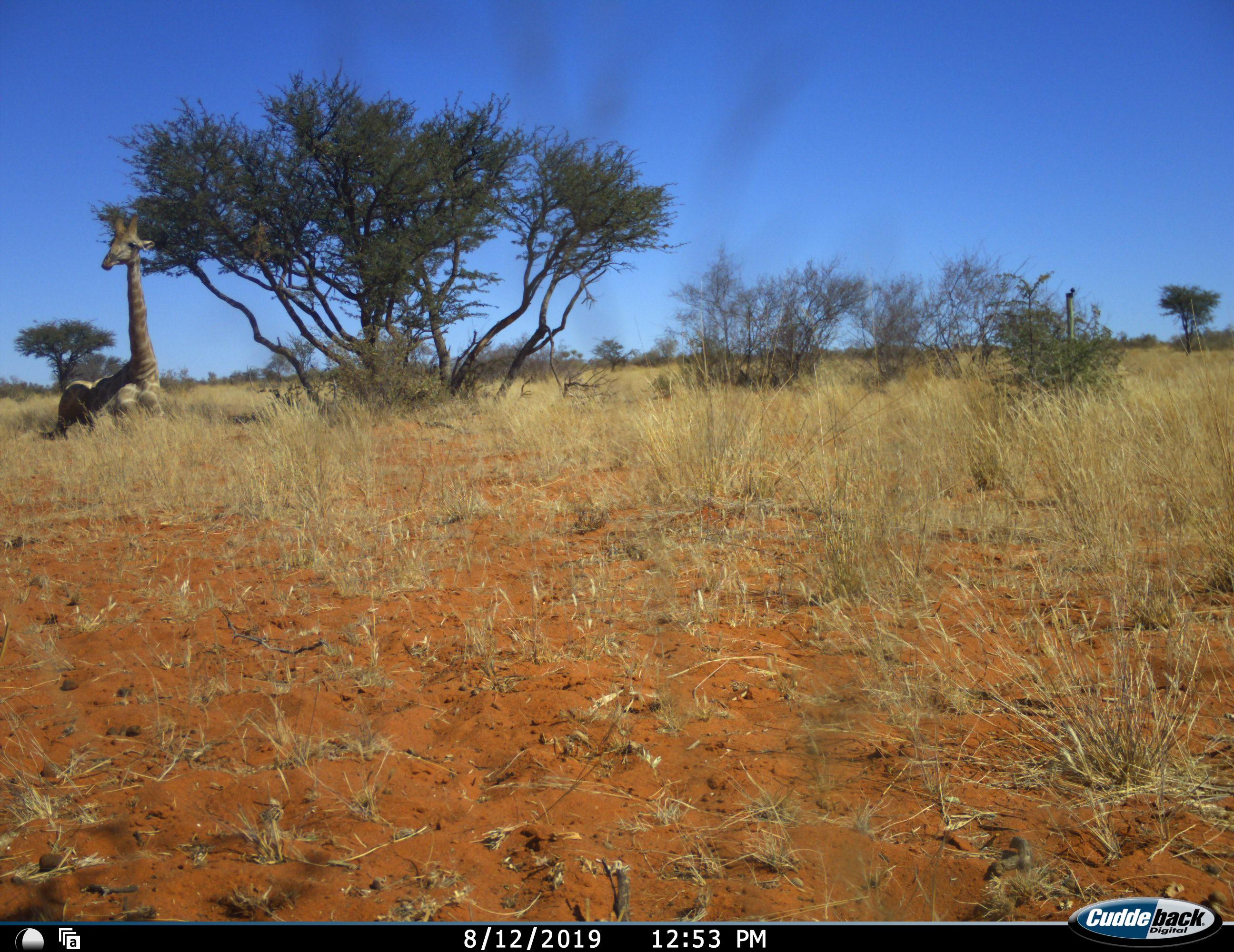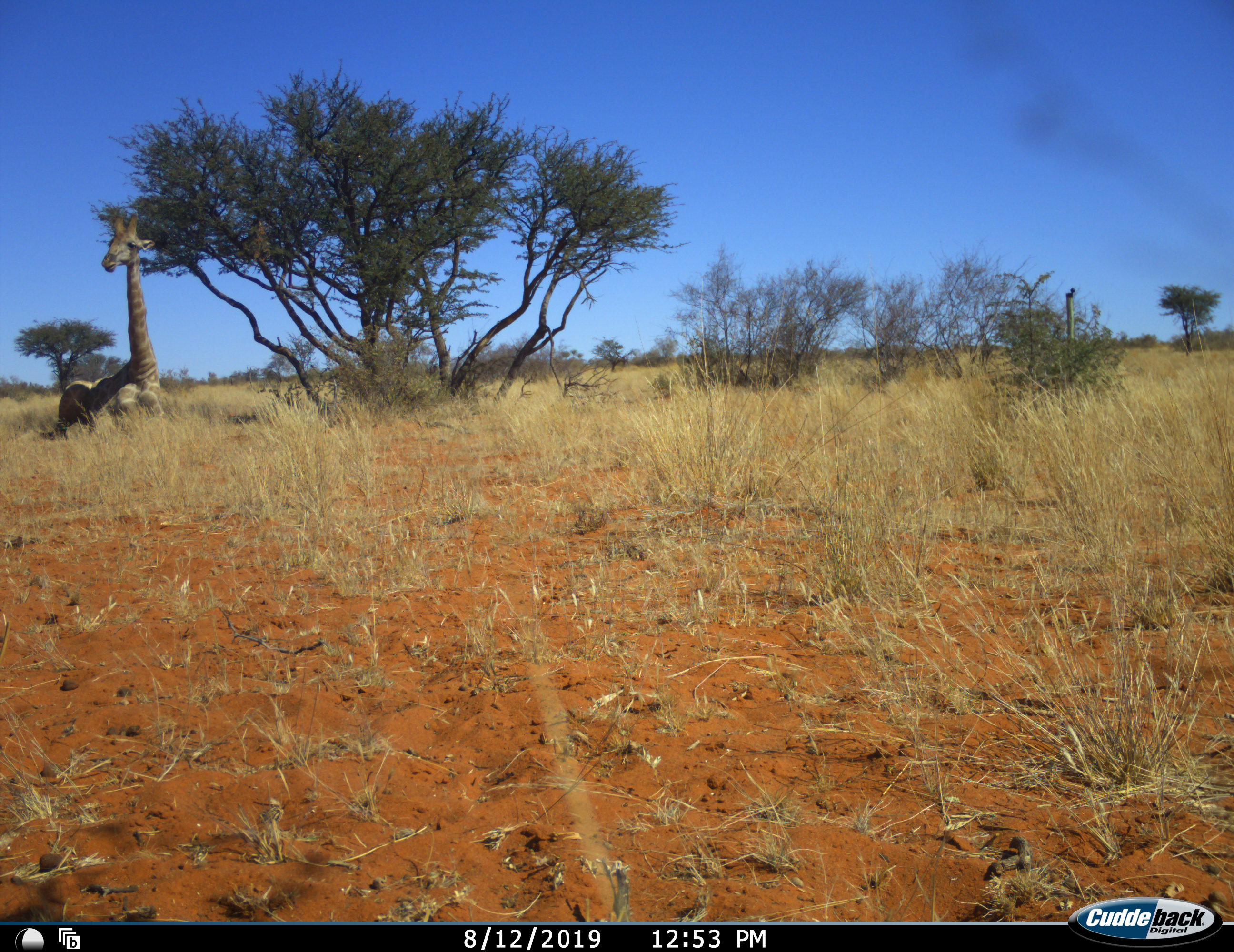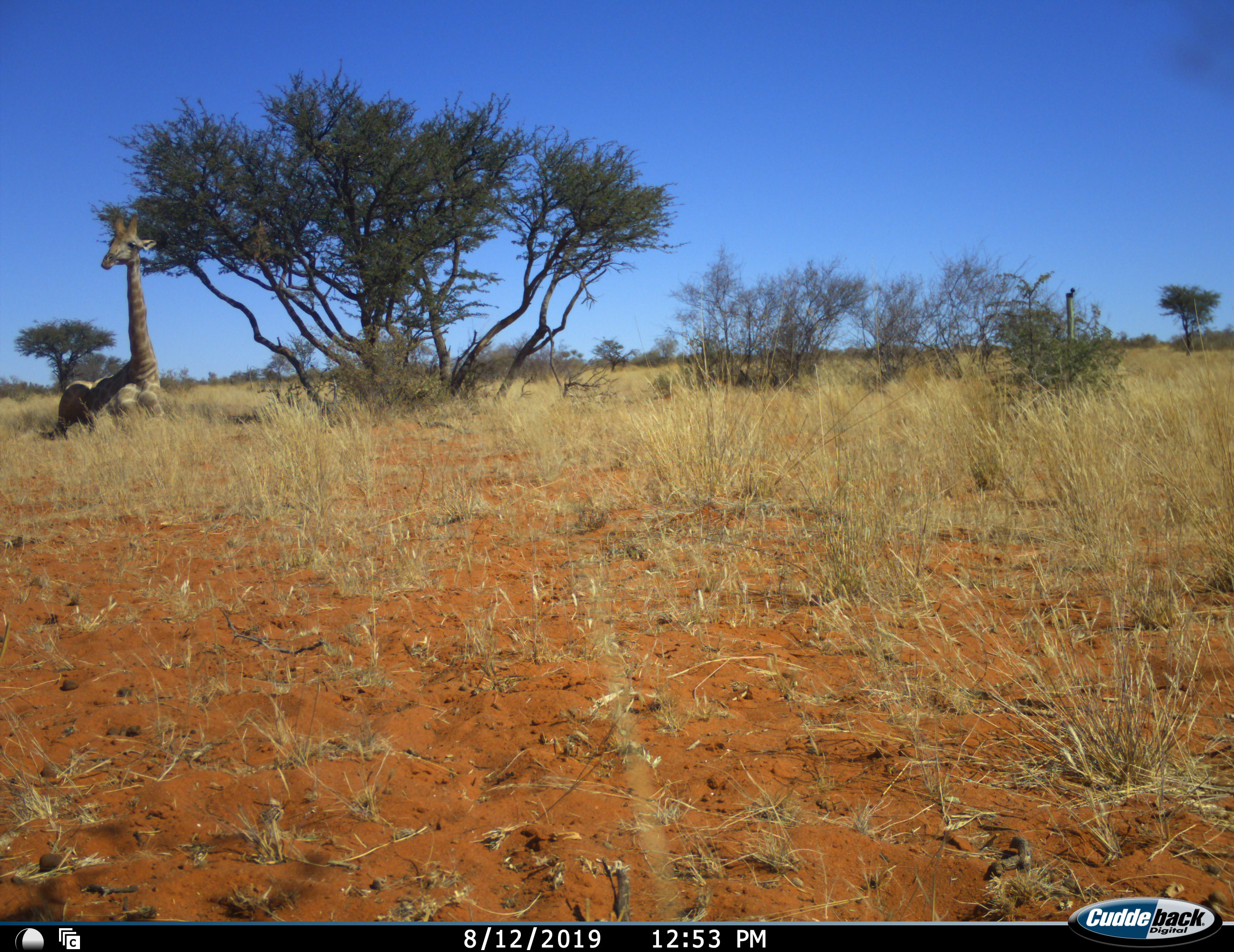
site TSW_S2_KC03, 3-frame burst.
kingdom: Animalia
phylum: Chordata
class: Mammalia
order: Artiodactyla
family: Giraffidae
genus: Giraffa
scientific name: Giraffa camelopardalis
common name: giraffe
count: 1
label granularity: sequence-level